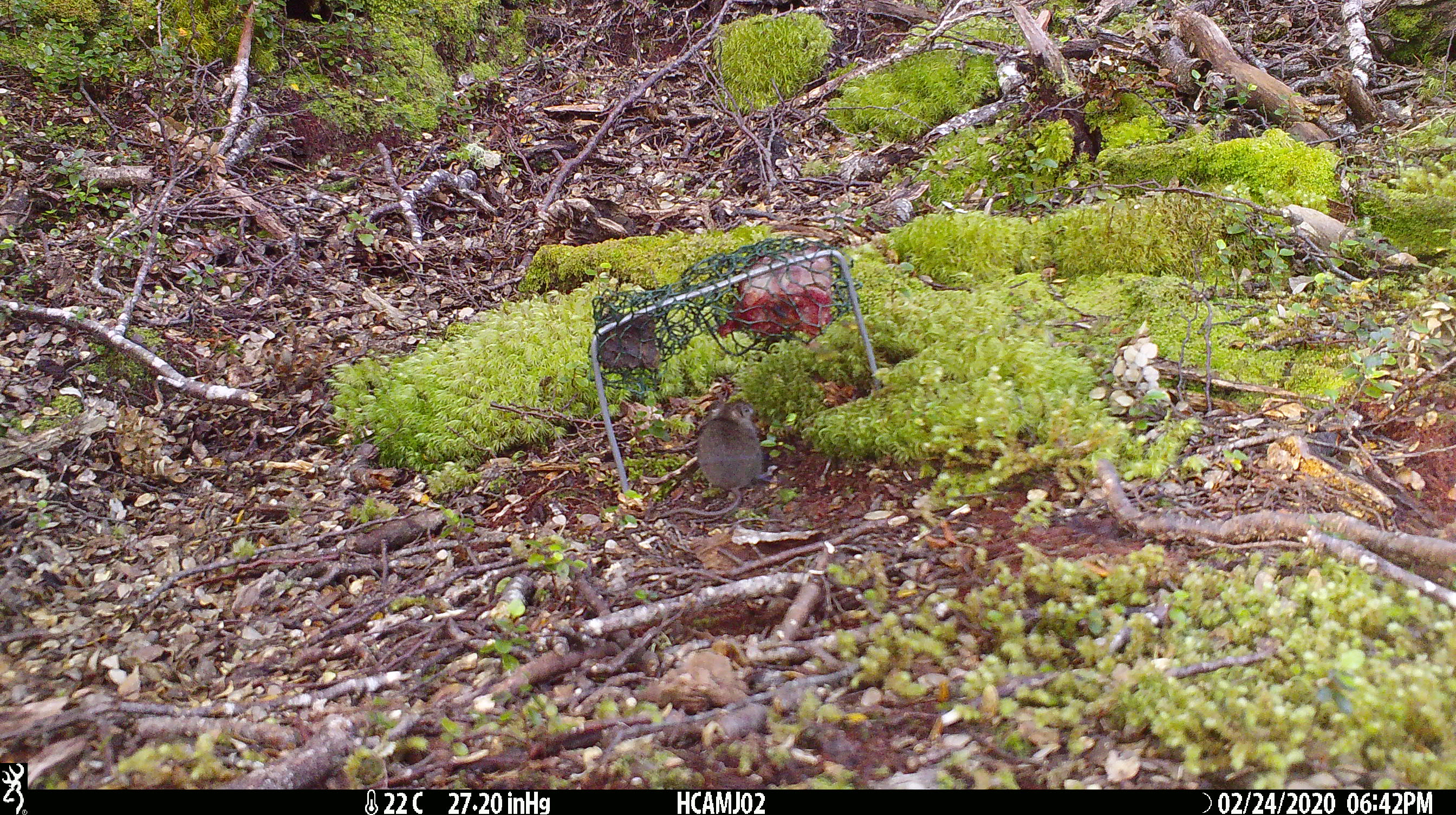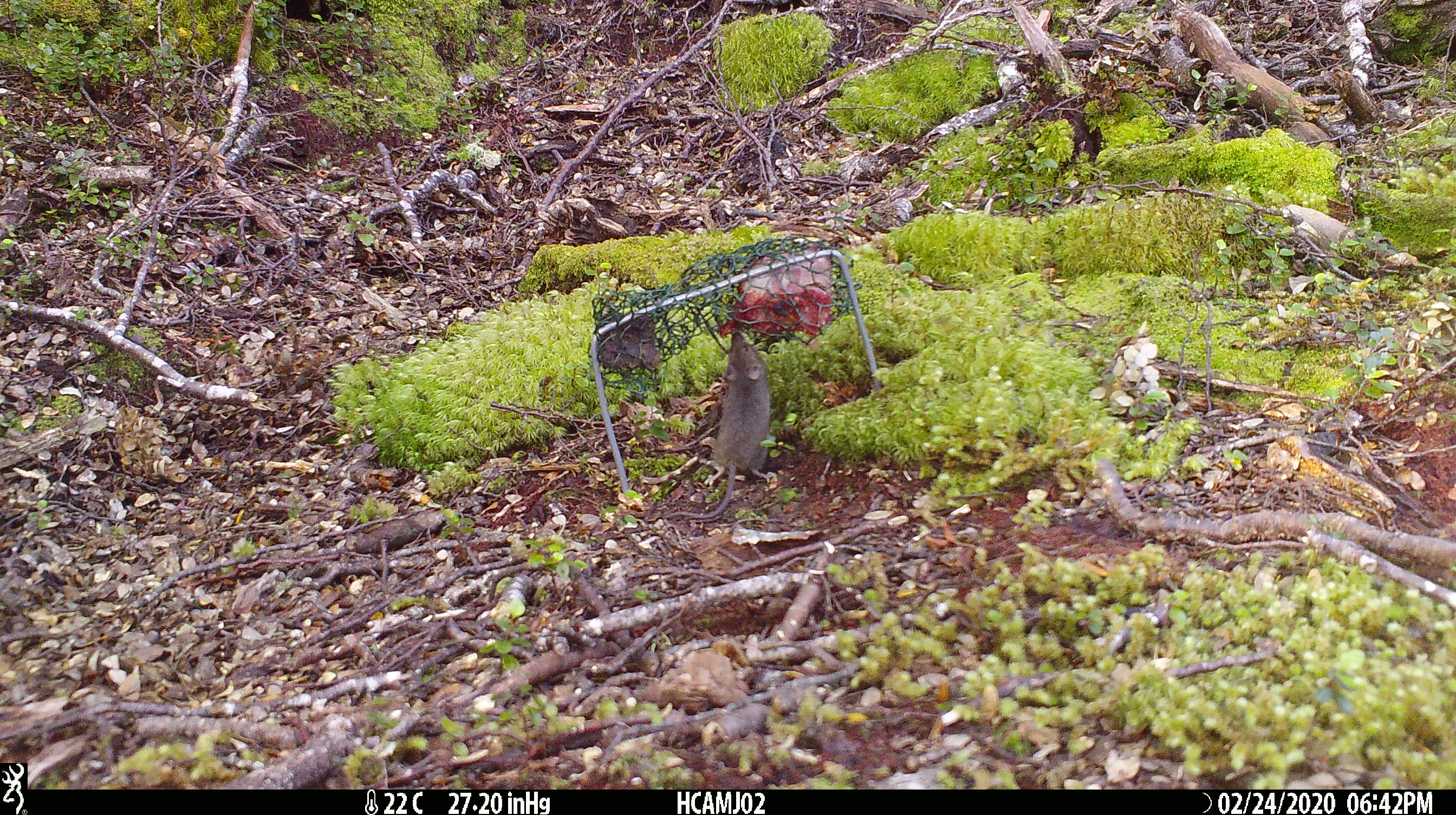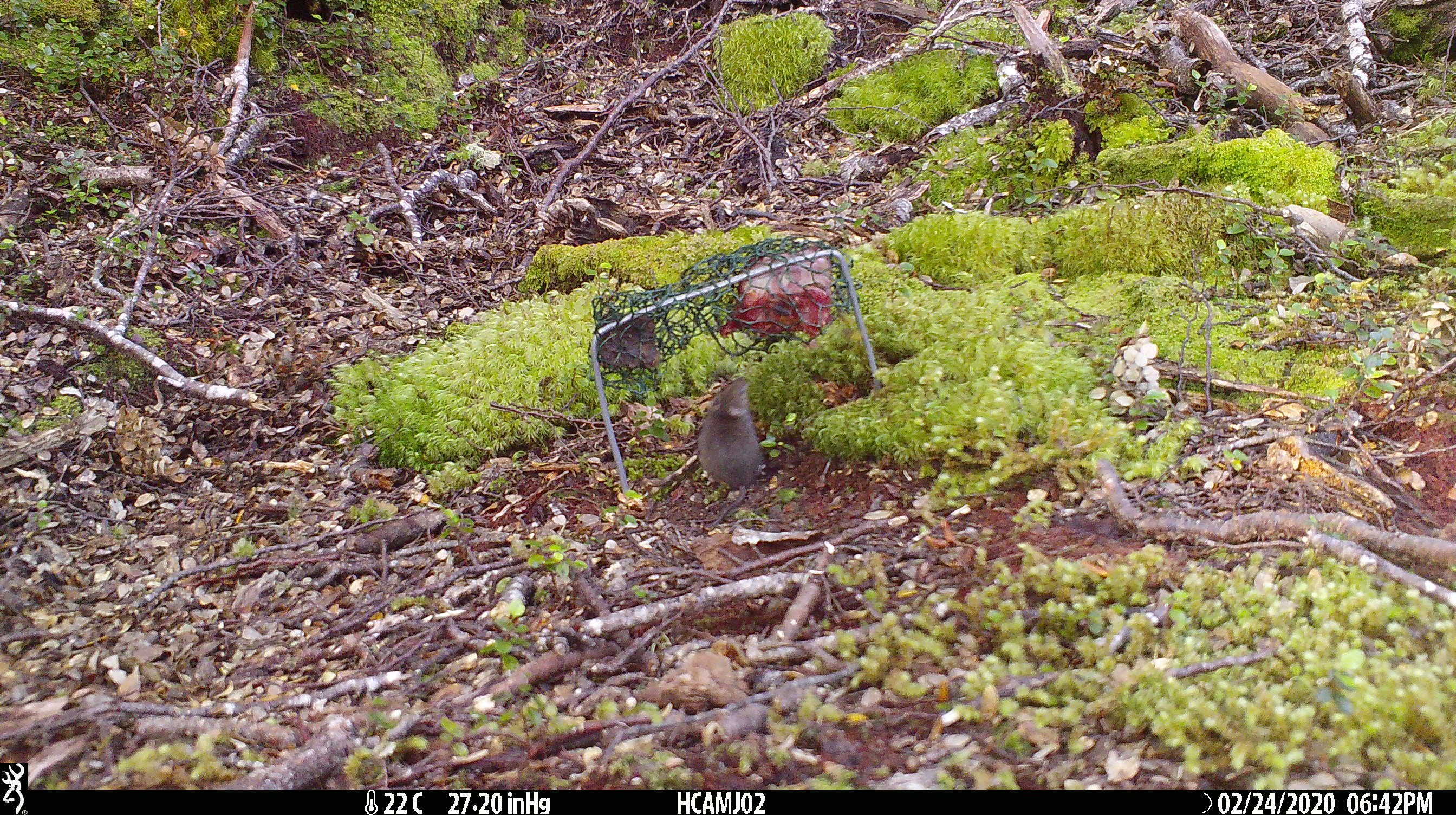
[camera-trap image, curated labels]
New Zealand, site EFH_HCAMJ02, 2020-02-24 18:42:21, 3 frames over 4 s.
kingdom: Animalia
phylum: Chordata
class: Mammalia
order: Rodentia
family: Muridae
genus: Mus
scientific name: Mus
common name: mouse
Mouse (Mus).